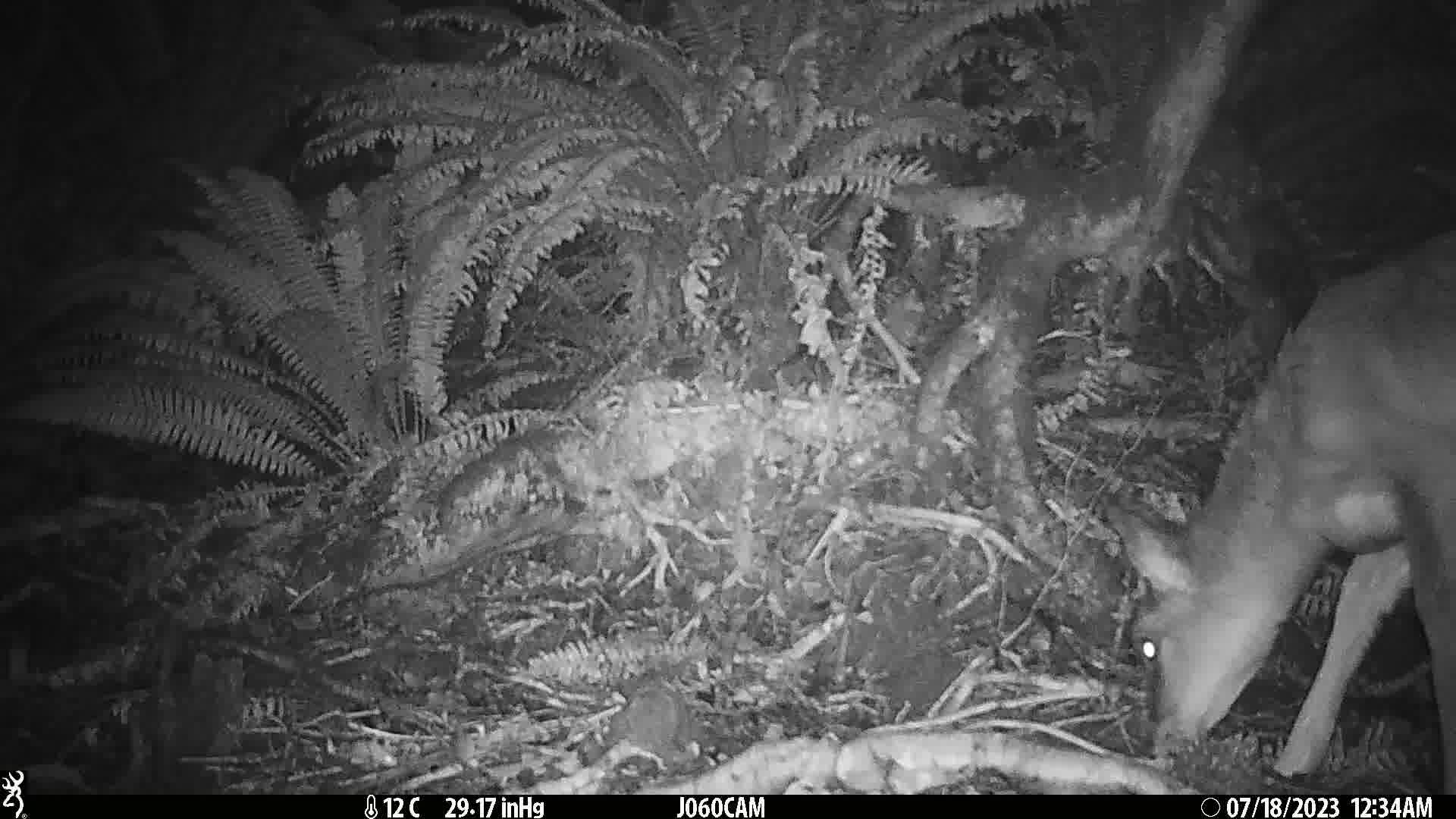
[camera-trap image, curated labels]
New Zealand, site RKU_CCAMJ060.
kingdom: Animalia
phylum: Chordata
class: Mammalia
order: Artiodactyla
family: Cervidae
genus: Odocoileus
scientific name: Odocoileus virginianus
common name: white-tailed deer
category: white tailed deer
White tailed deer (white-tailed deer) (Odocoileus virginianus).